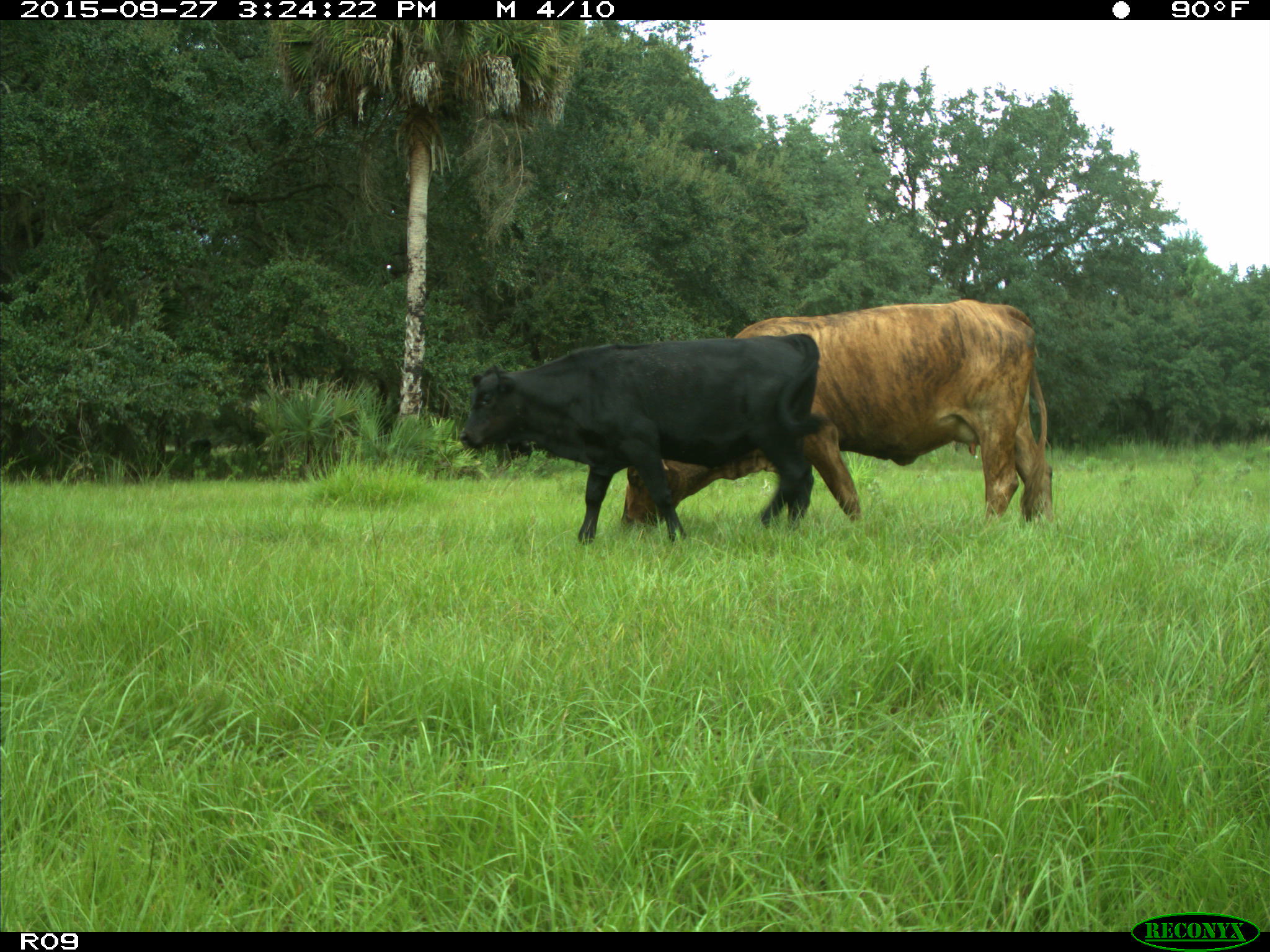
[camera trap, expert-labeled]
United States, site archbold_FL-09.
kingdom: Animalia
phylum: Chordata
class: Mammalia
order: Artiodactyla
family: Bovidae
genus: Bos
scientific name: Bos taurus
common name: domestic cow